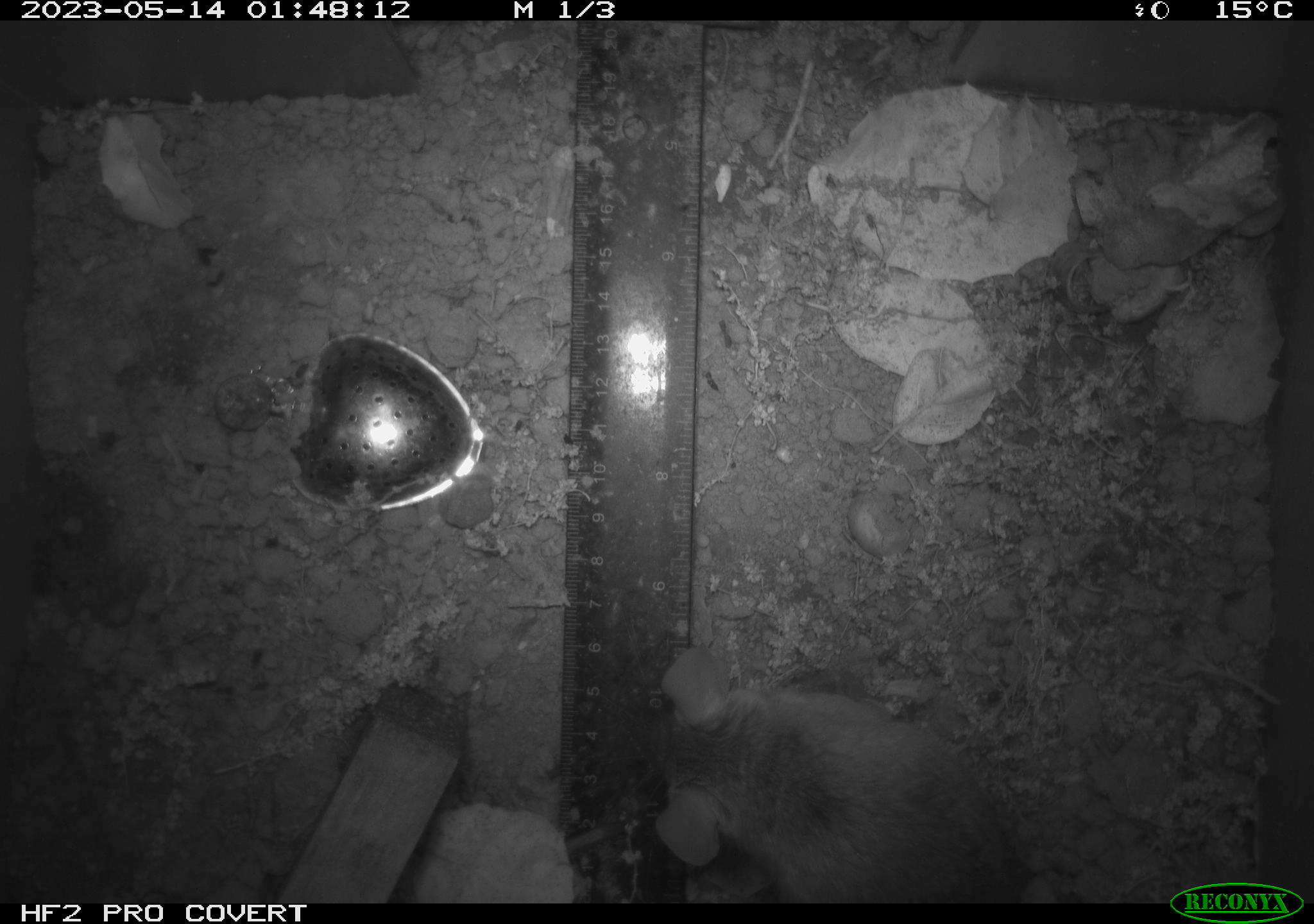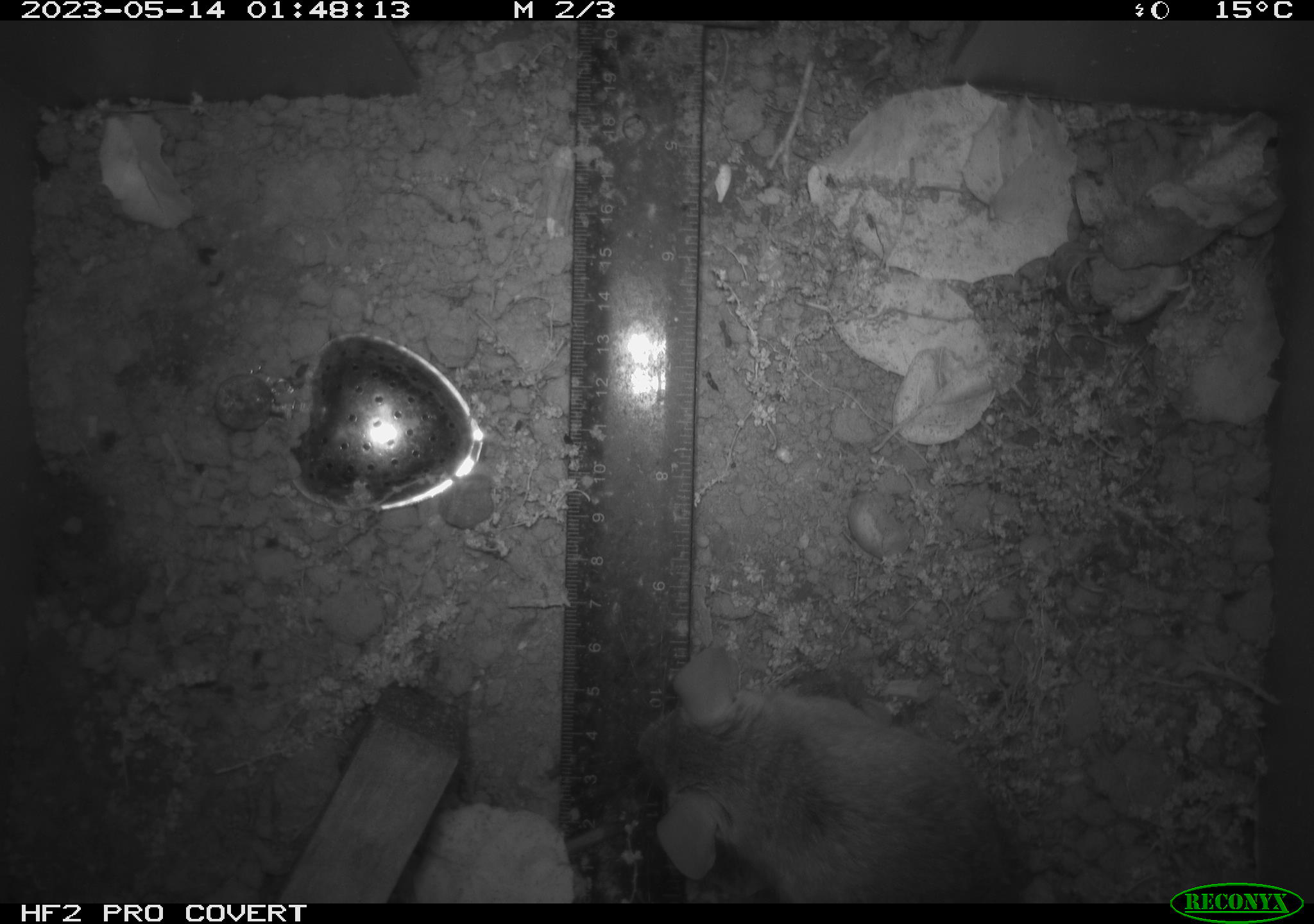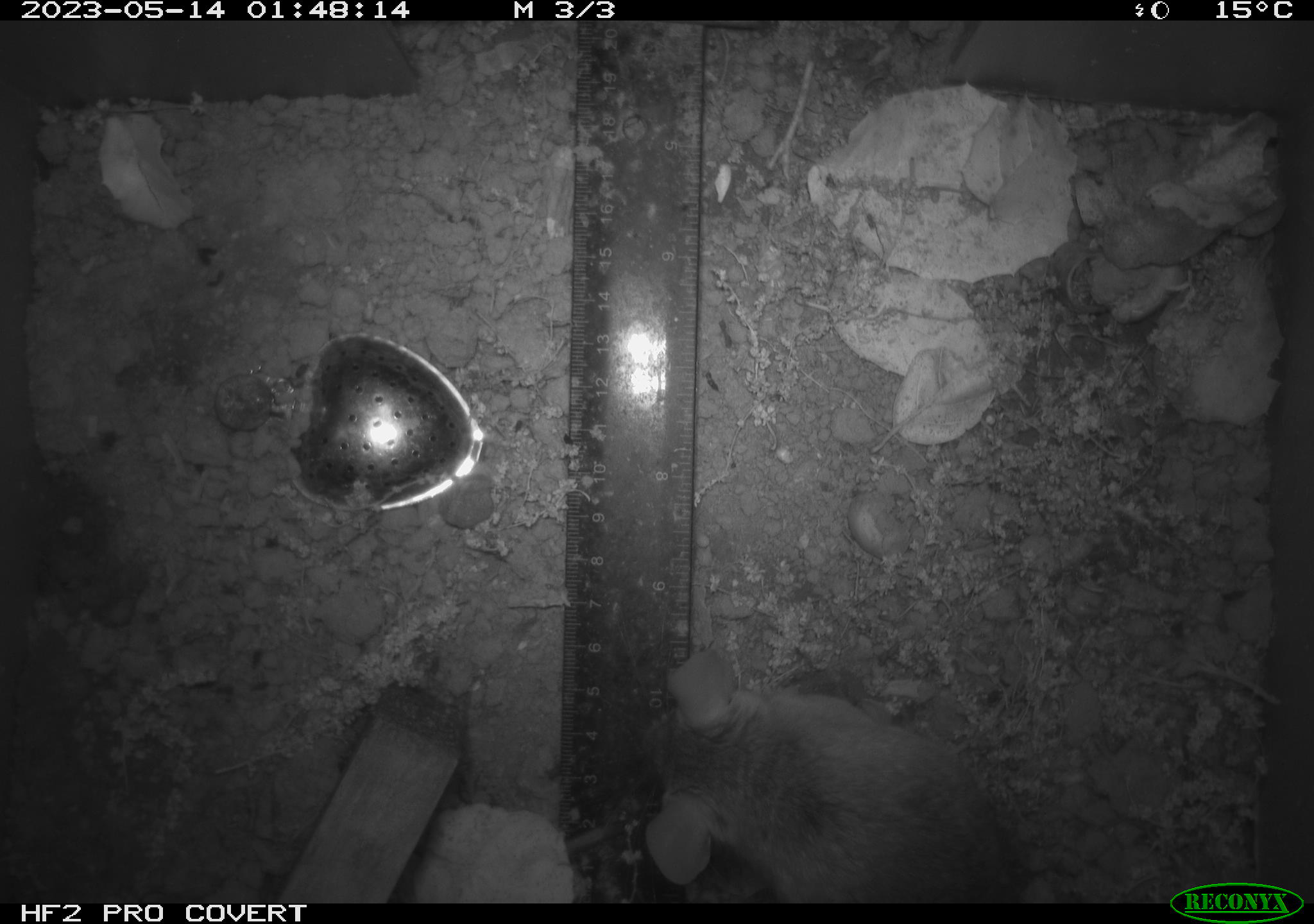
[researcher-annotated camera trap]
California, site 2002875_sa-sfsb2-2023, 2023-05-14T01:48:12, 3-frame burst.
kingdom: Animalia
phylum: Chordata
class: Mammalia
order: Rodentia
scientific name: Rodentia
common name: mouse species